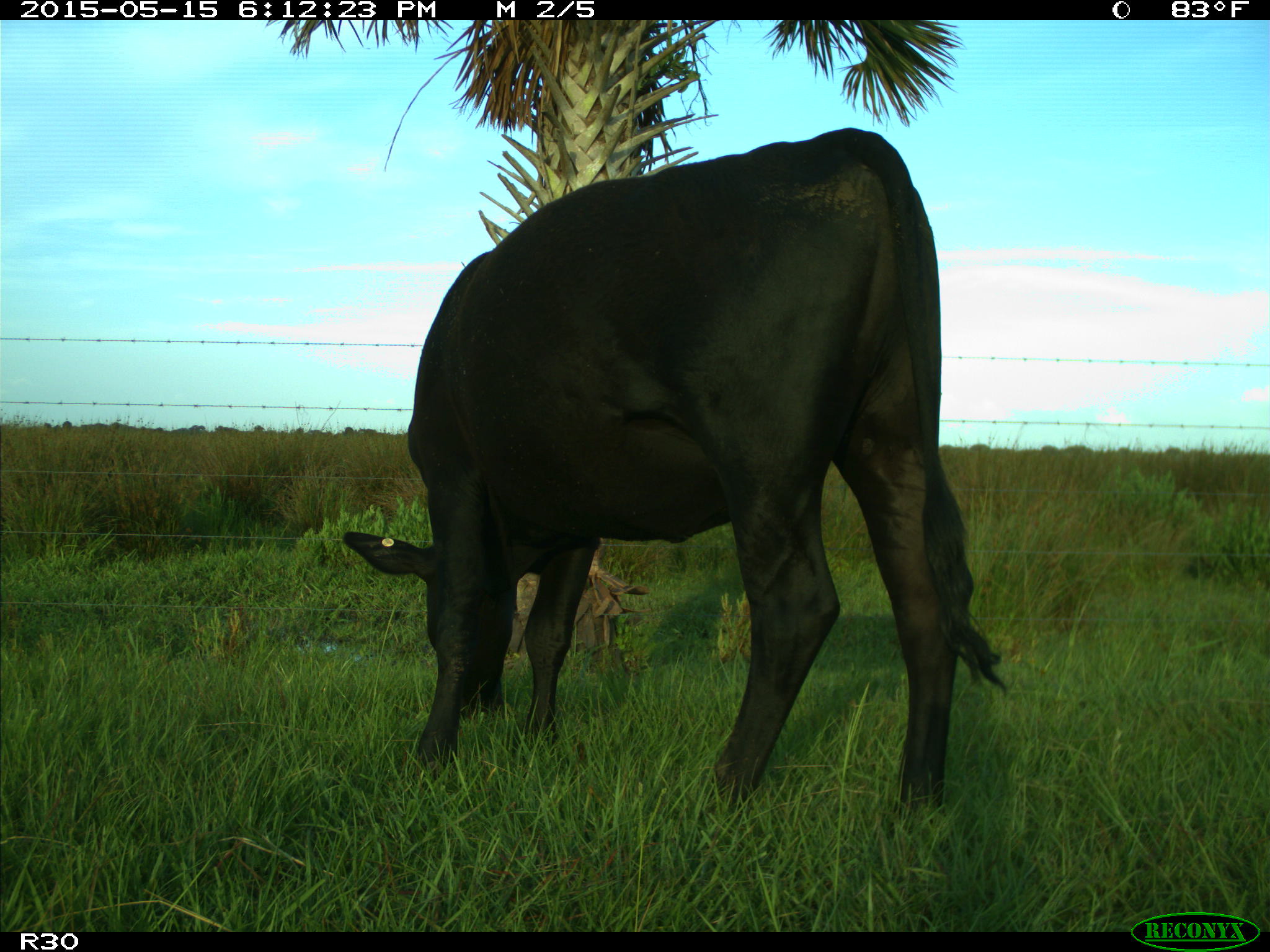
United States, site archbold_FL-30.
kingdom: Animalia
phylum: Chordata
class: Mammalia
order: Artiodactyla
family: Bovidae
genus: Bos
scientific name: Bos taurus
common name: domestic cow